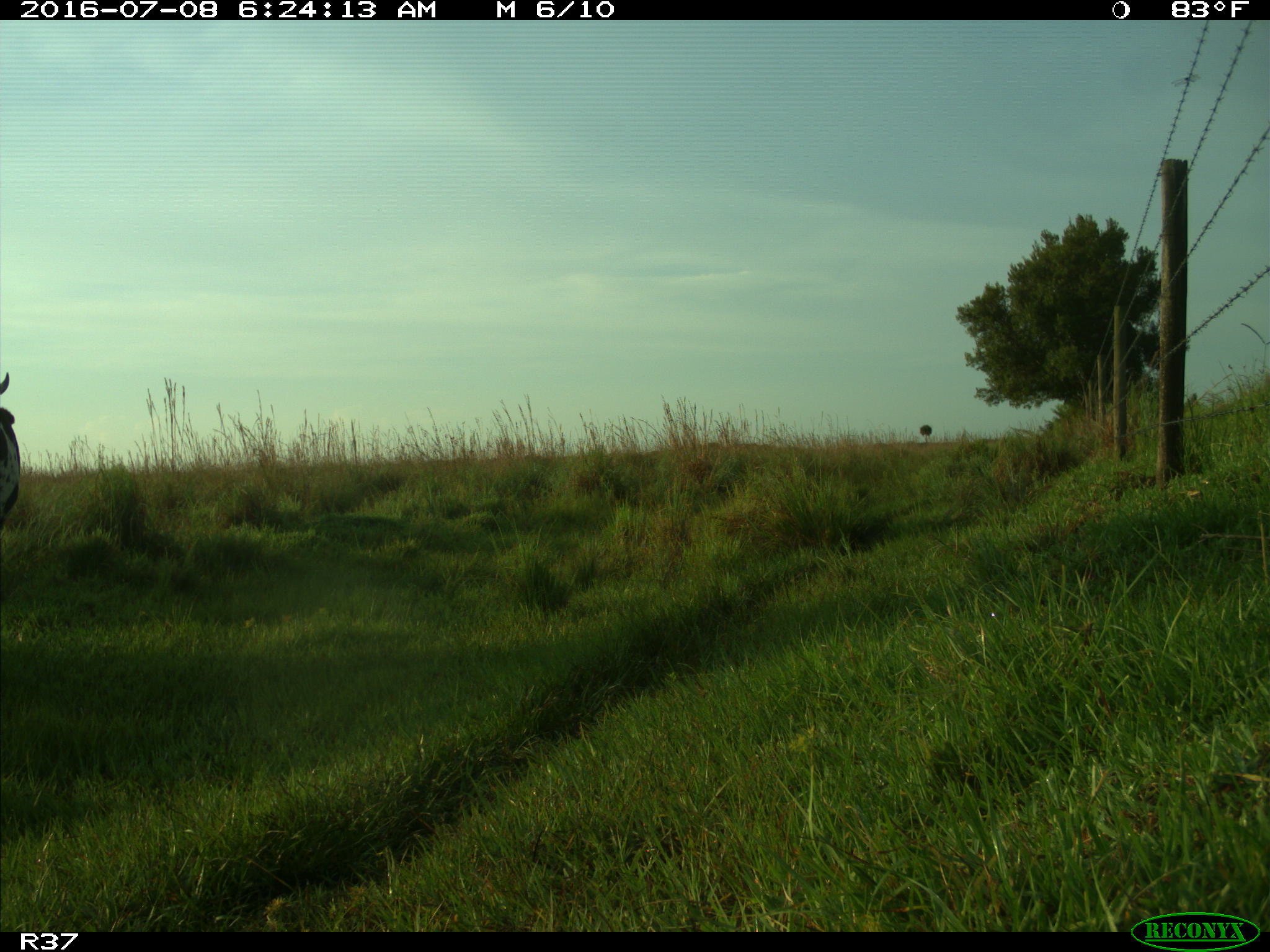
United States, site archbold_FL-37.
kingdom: Animalia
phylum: Chordata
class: Mammalia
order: Artiodactyla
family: Bovidae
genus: Bos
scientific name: Bos taurus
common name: domestic cow